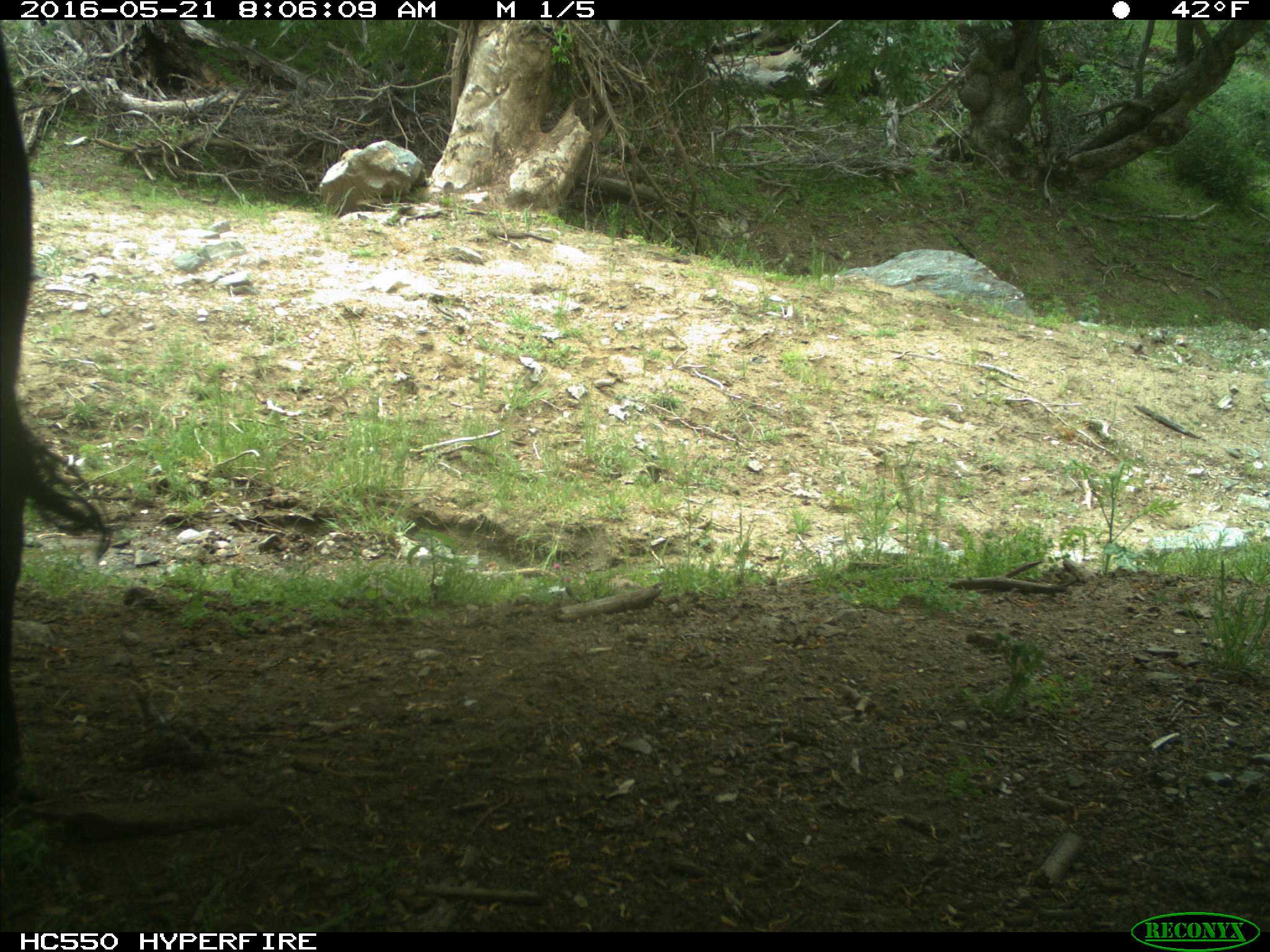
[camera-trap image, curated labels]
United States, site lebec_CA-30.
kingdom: Animalia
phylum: Chordata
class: Mammalia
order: Artiodactyla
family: Bovidae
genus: Bos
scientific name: Bos taurus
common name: domestic cow